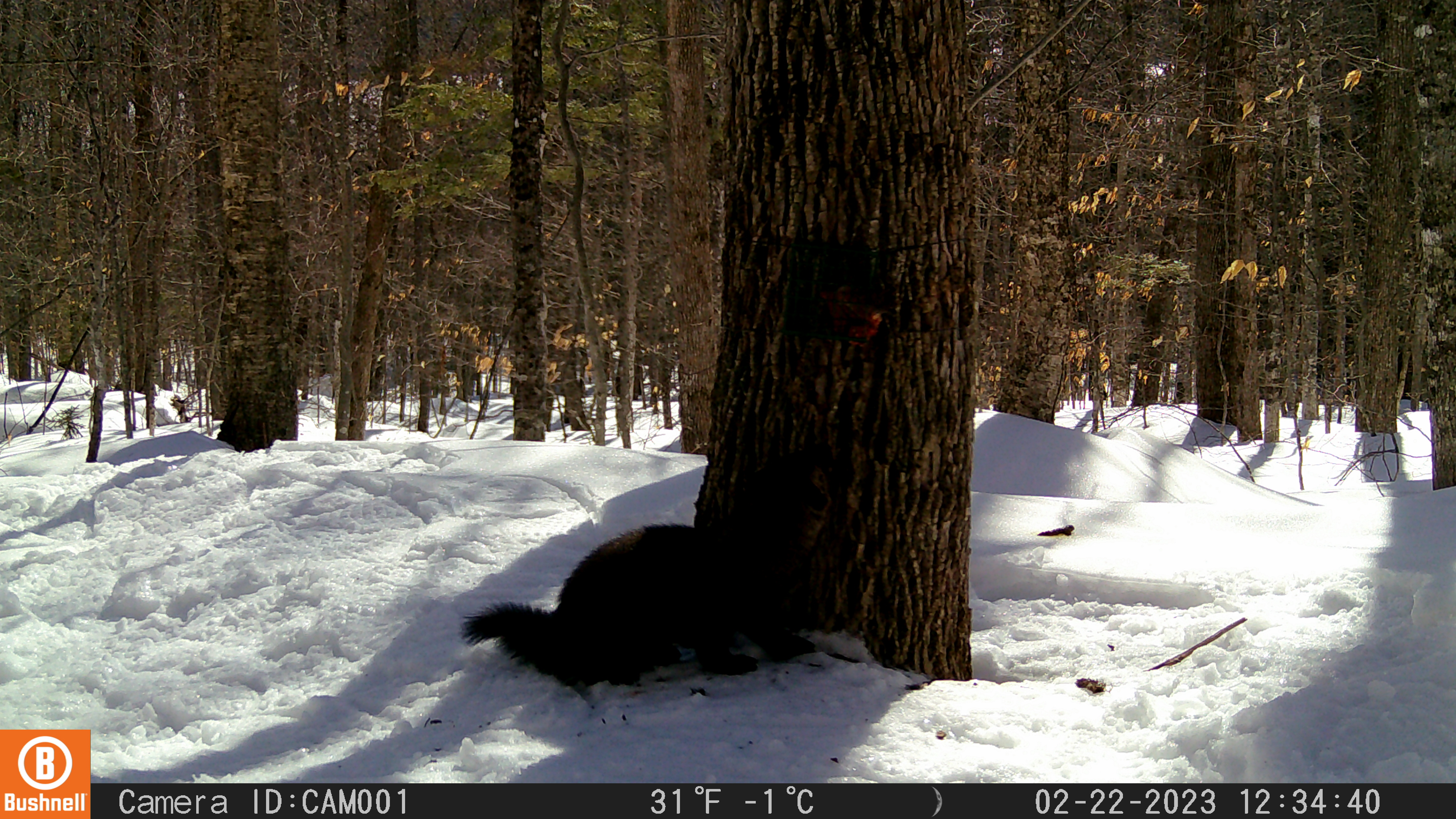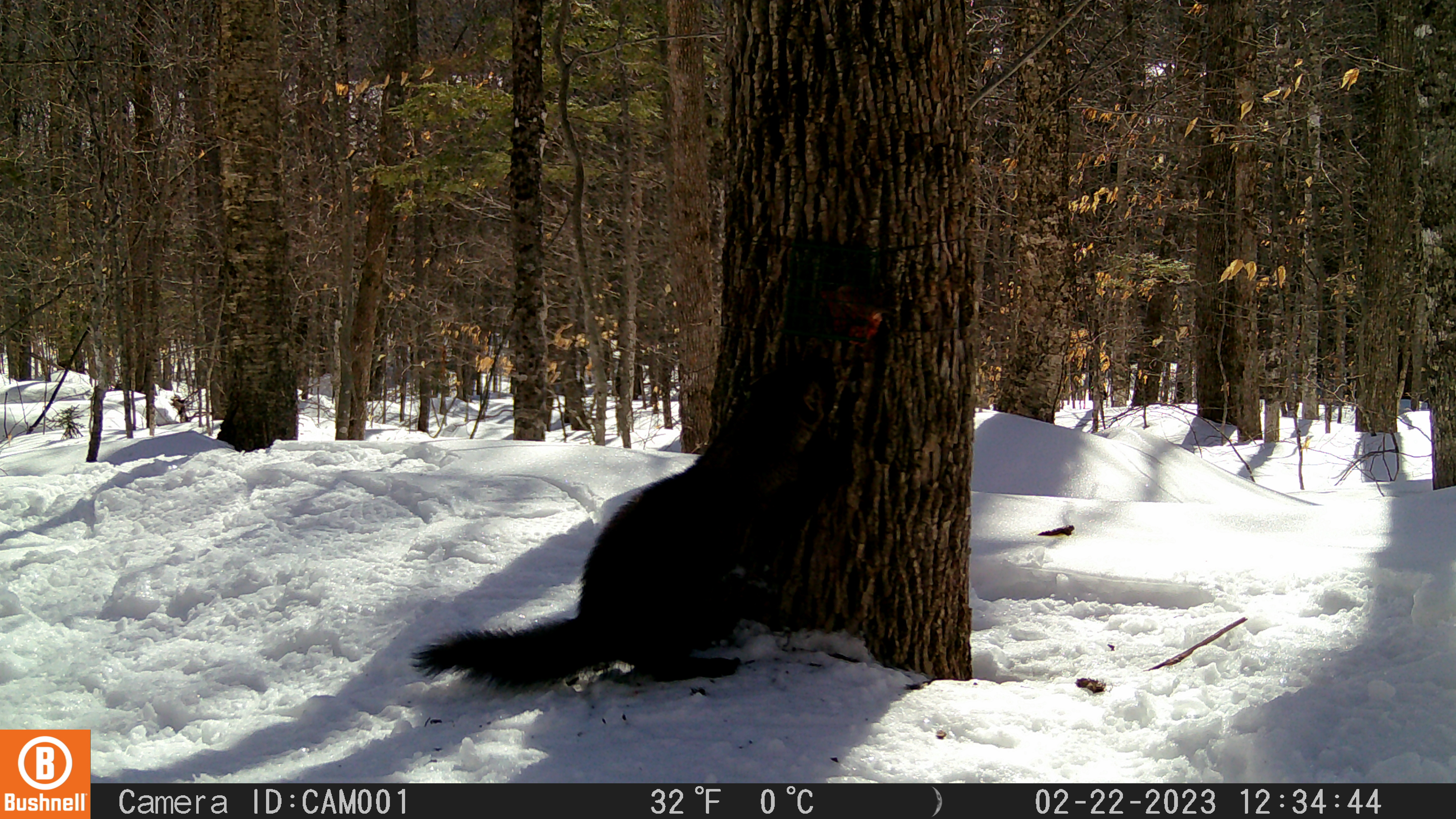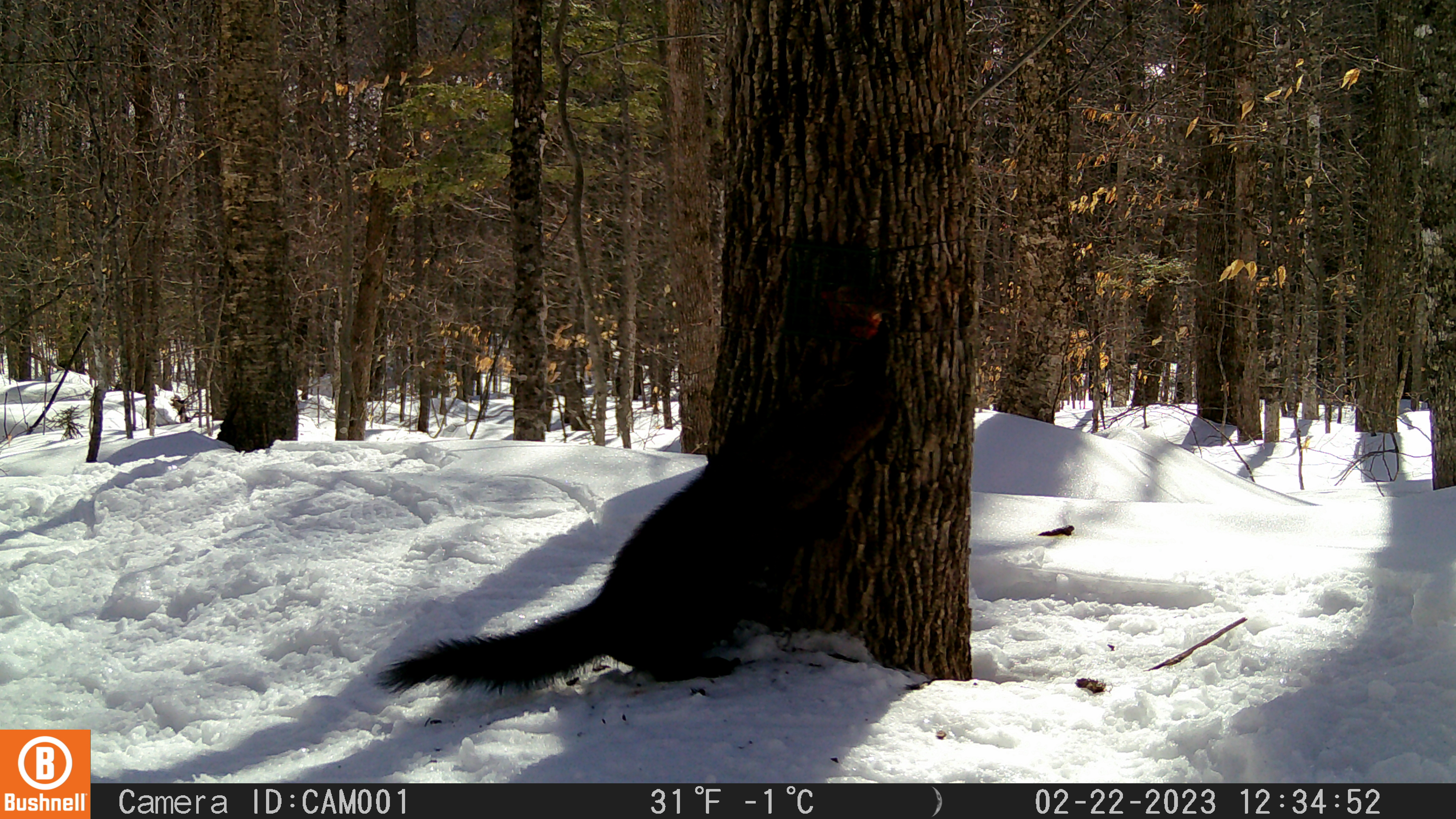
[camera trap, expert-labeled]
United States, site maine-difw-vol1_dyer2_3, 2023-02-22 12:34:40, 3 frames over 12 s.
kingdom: Animalia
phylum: Chordata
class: Mammalia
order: Carnivora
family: Mustelidae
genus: Pekania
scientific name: Pekania pennanti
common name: fisher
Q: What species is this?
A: Fisher (Pekania pennanti).